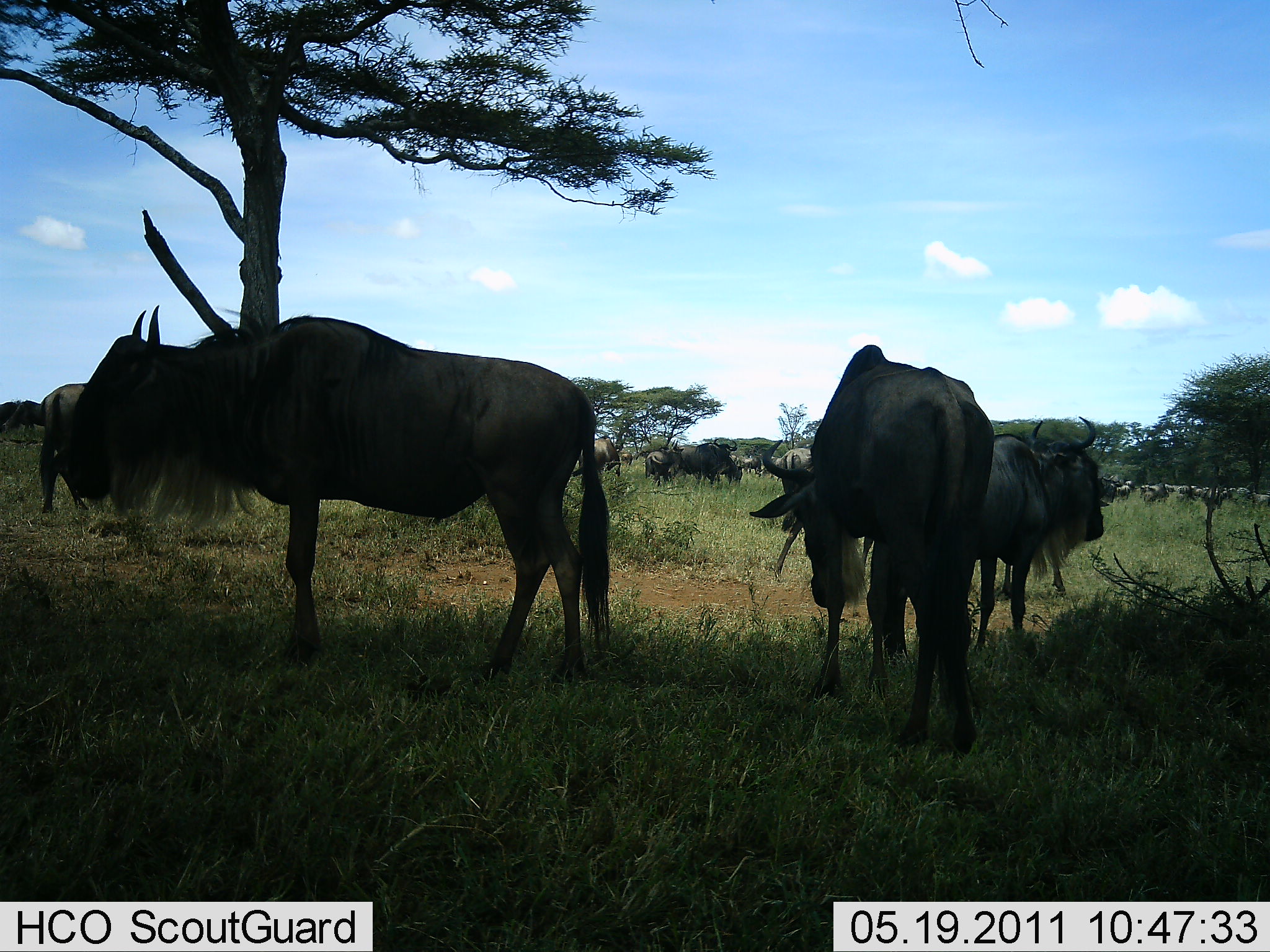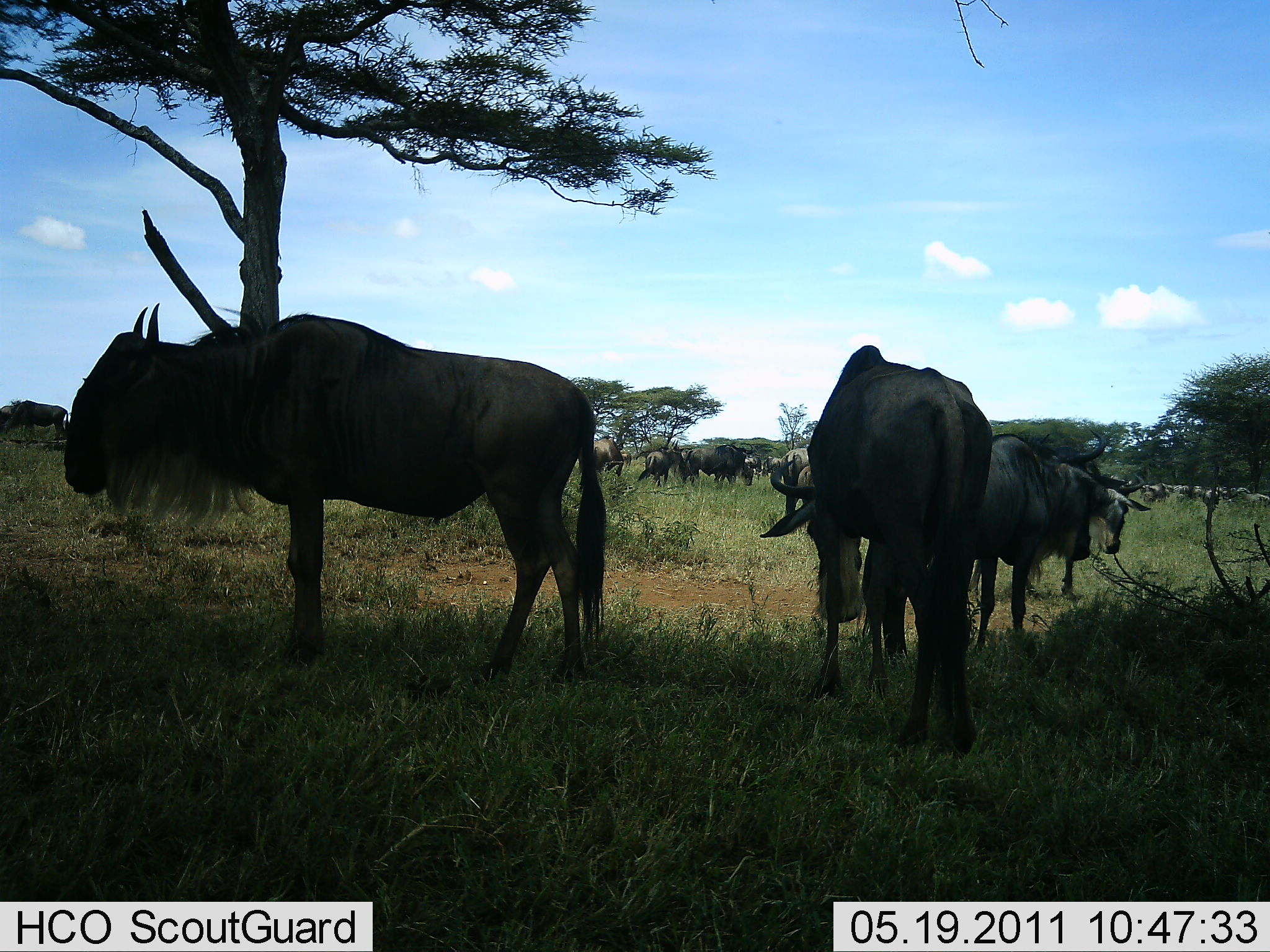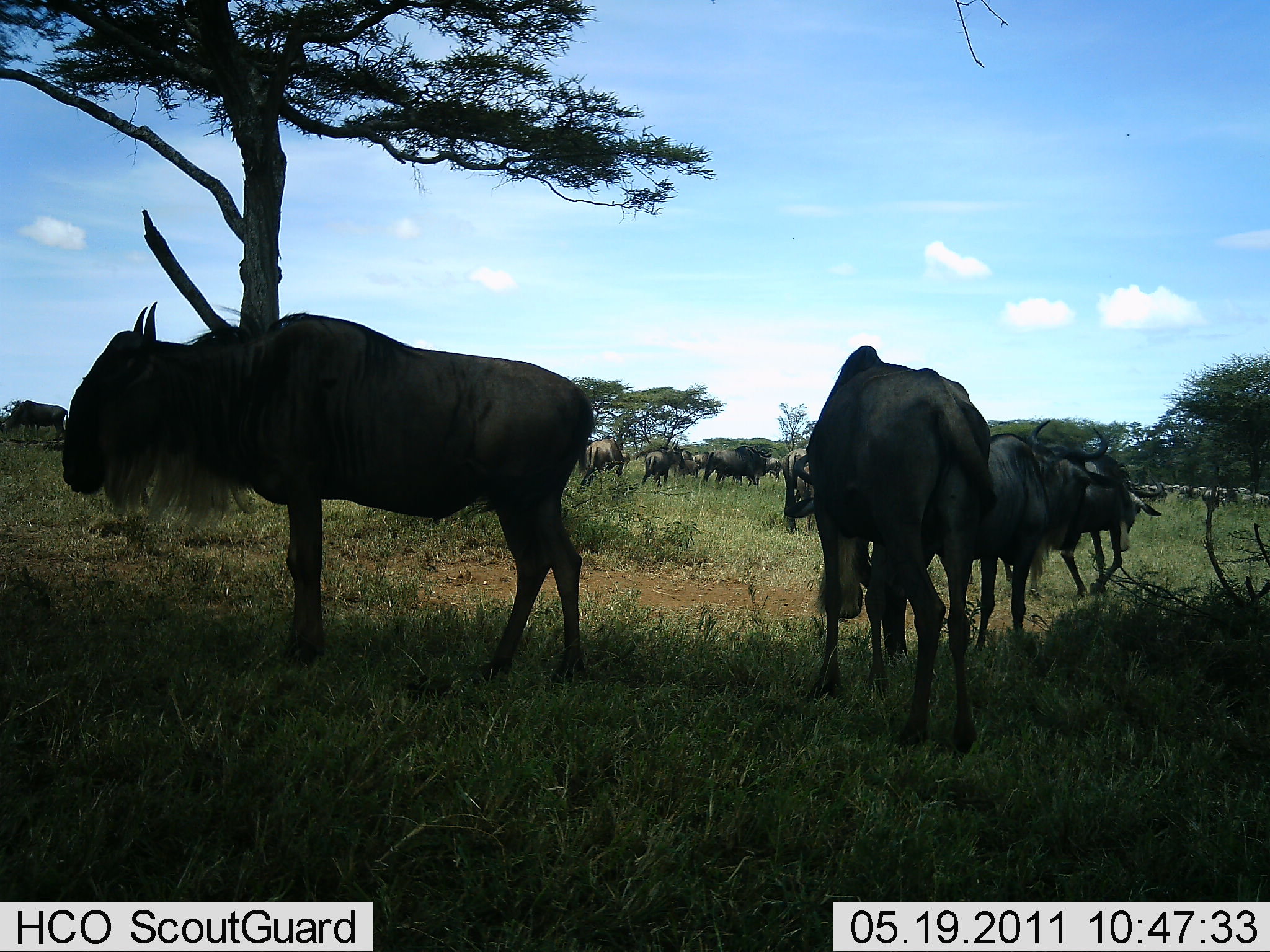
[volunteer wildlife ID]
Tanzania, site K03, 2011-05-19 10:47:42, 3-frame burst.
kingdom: Animalia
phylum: Chordata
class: Mammalia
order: Artiodactyla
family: Bovidae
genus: Connochaetes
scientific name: Connochaetes taurinus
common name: blue wildebeest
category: wildebeest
Wildebeest (blue wildebeest) (Connochaetes taurinus), count 11-50. Behavior (volunteer vote fractions): standing 92%, resting 8%, moving 62%, interacting 0%. Young present (vote fraction): 0%. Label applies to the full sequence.